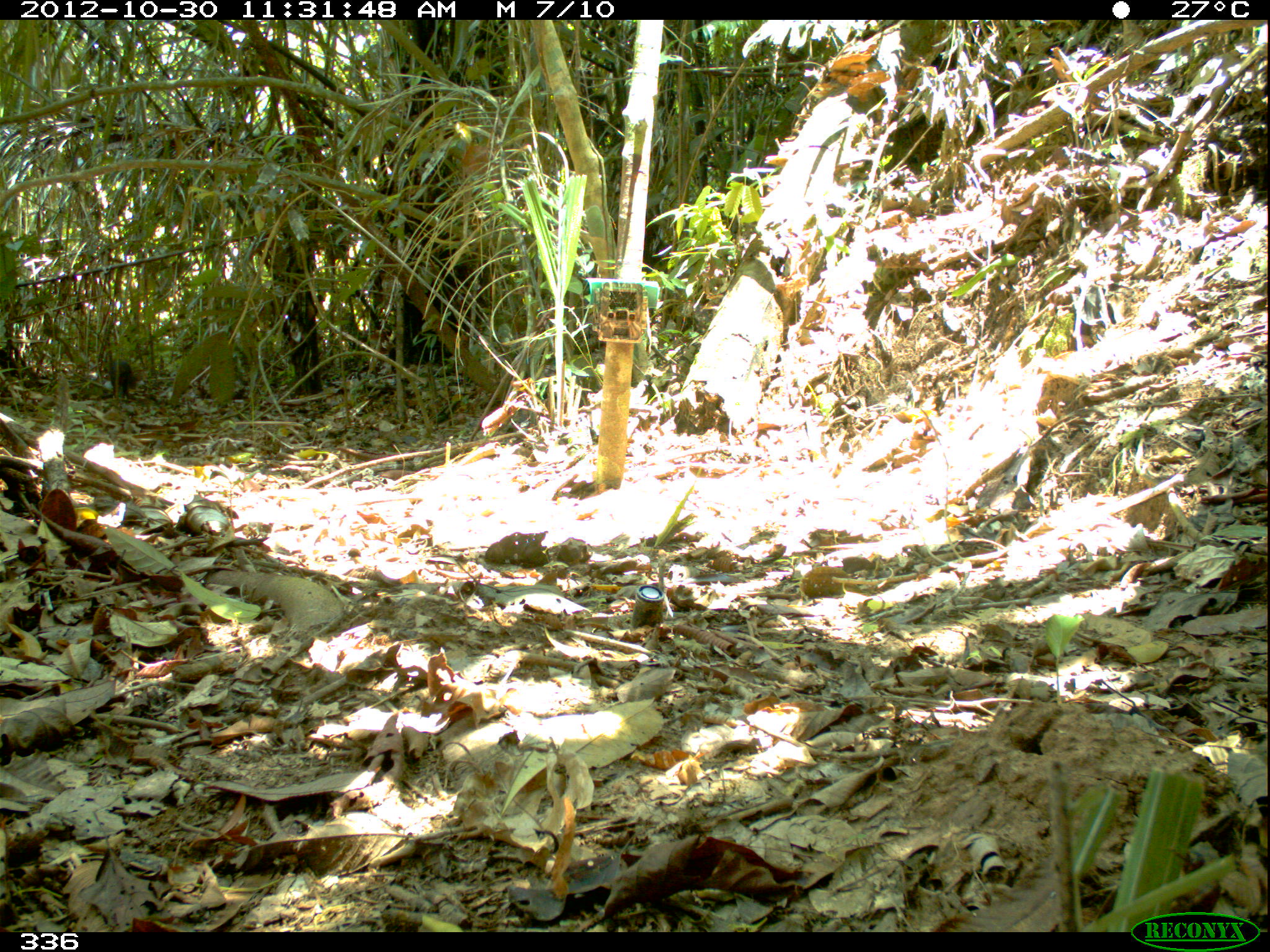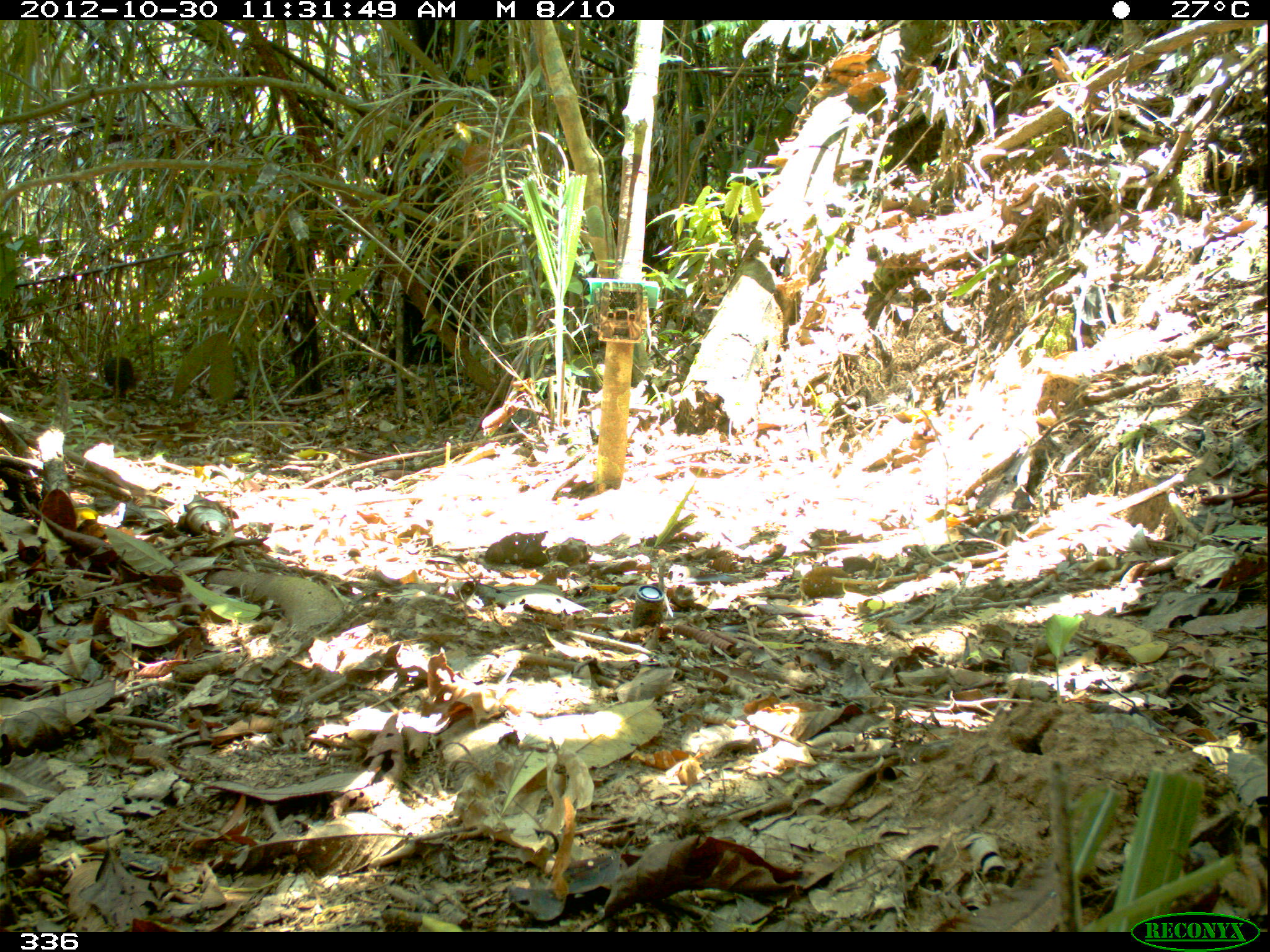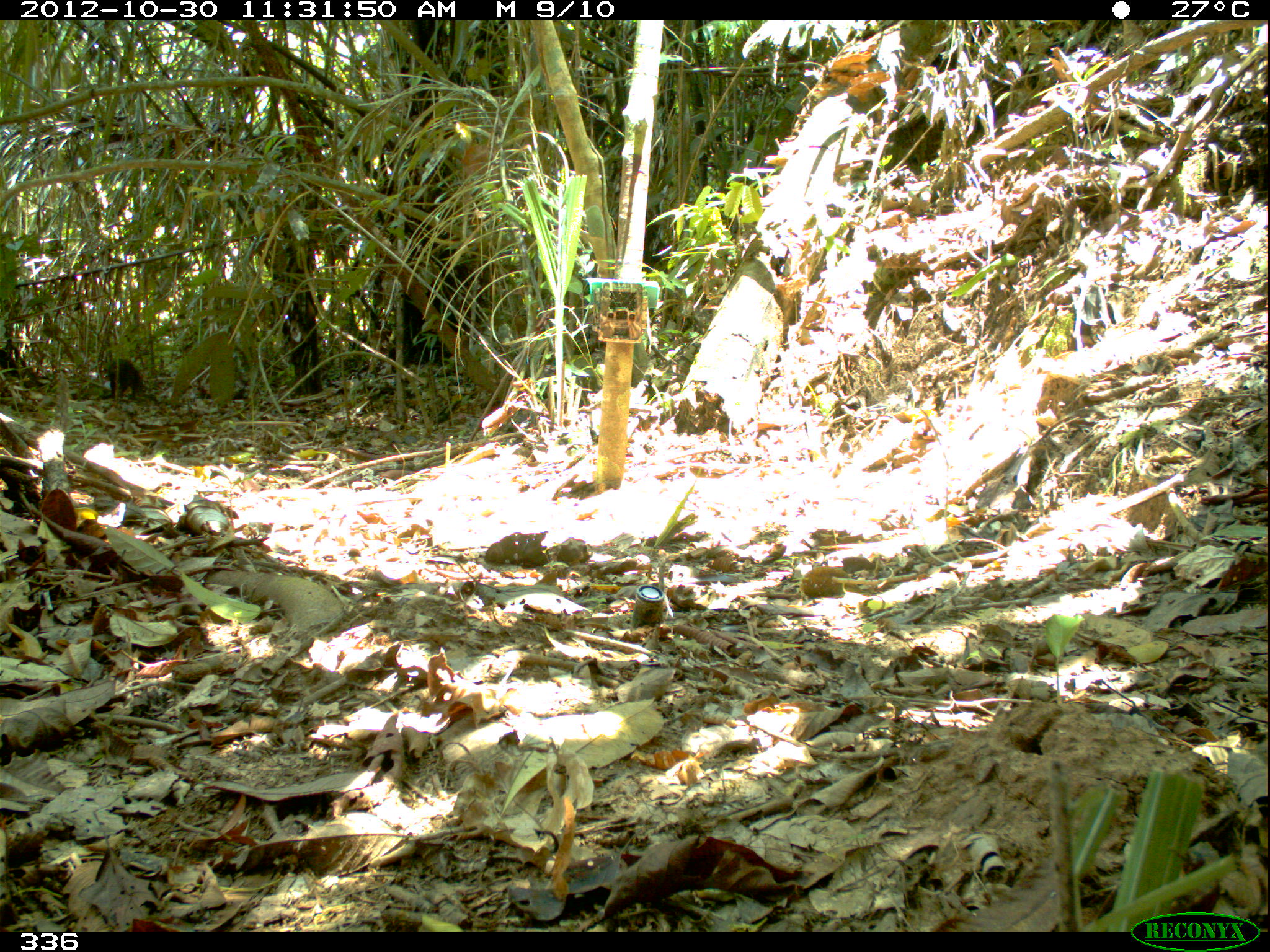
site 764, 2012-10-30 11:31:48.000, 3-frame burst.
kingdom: Animalia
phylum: Chordata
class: Mammalia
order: Rodentia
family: Dasyproctidae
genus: Dasyprocta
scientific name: Dasyprocta punctata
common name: central american agouti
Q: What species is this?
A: Dasyprocta punctata (central american agouti).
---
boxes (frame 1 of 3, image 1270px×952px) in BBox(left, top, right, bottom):
dasyprocta punctata: BBox(102, 360, 135, 403)